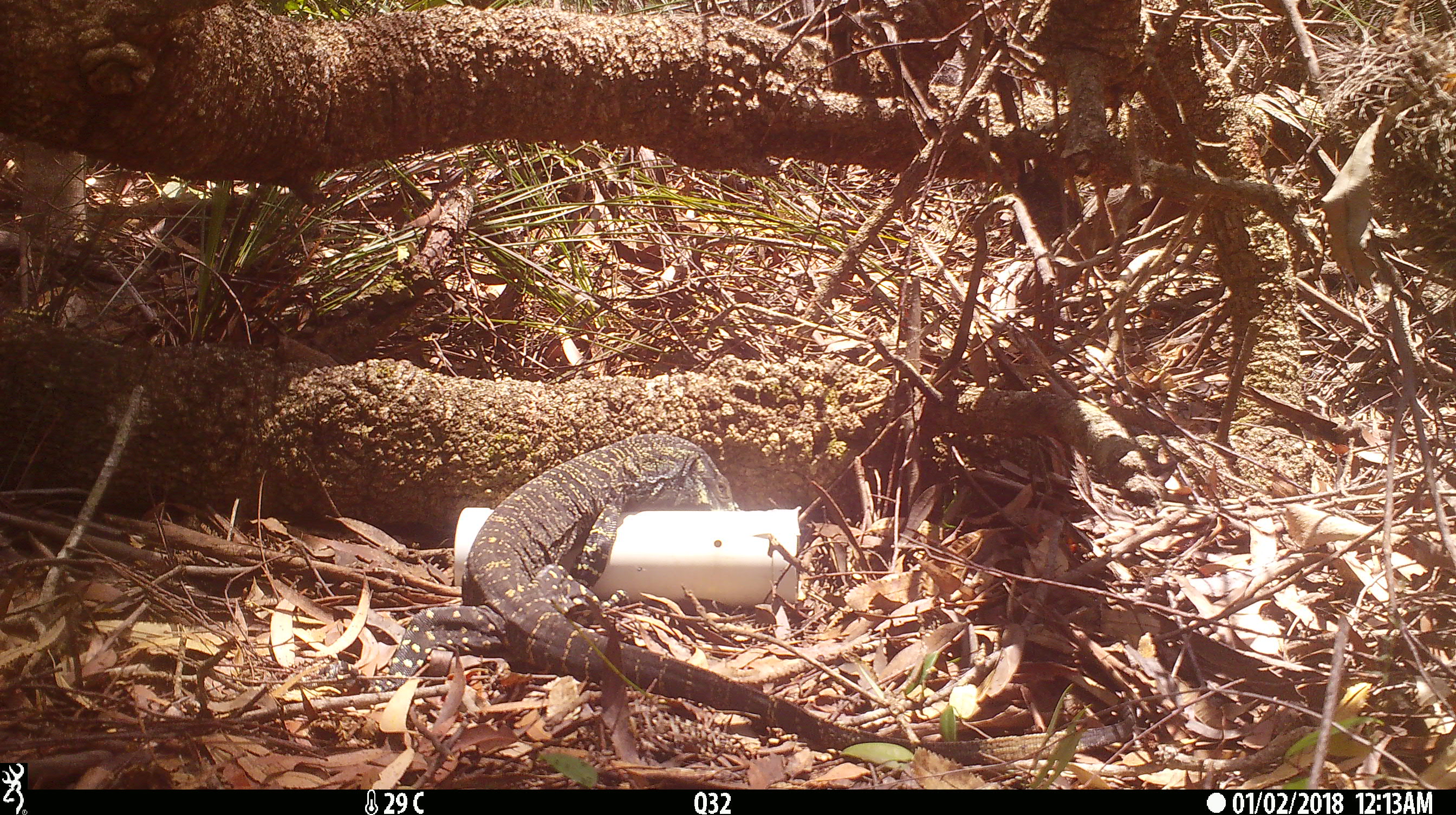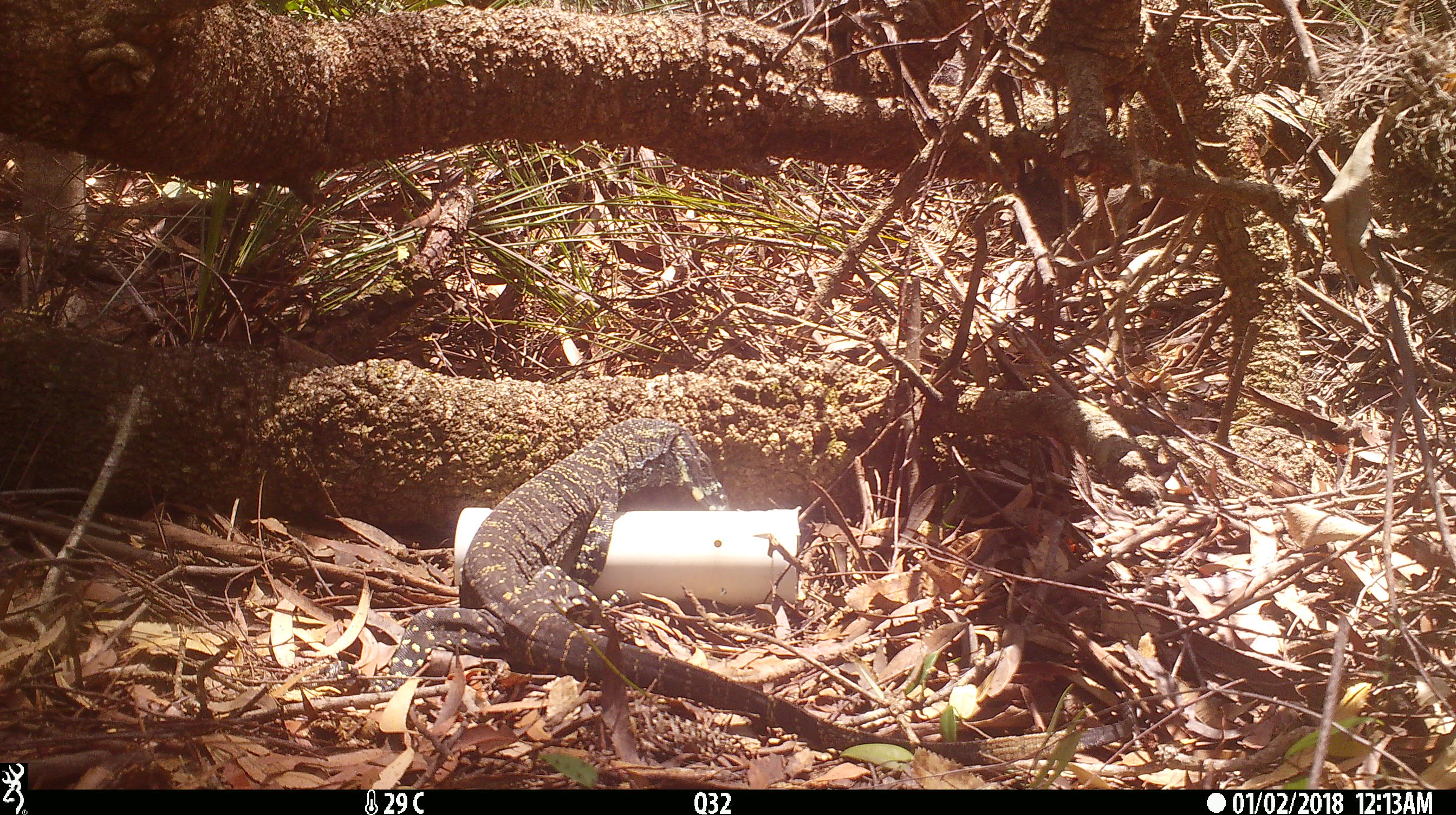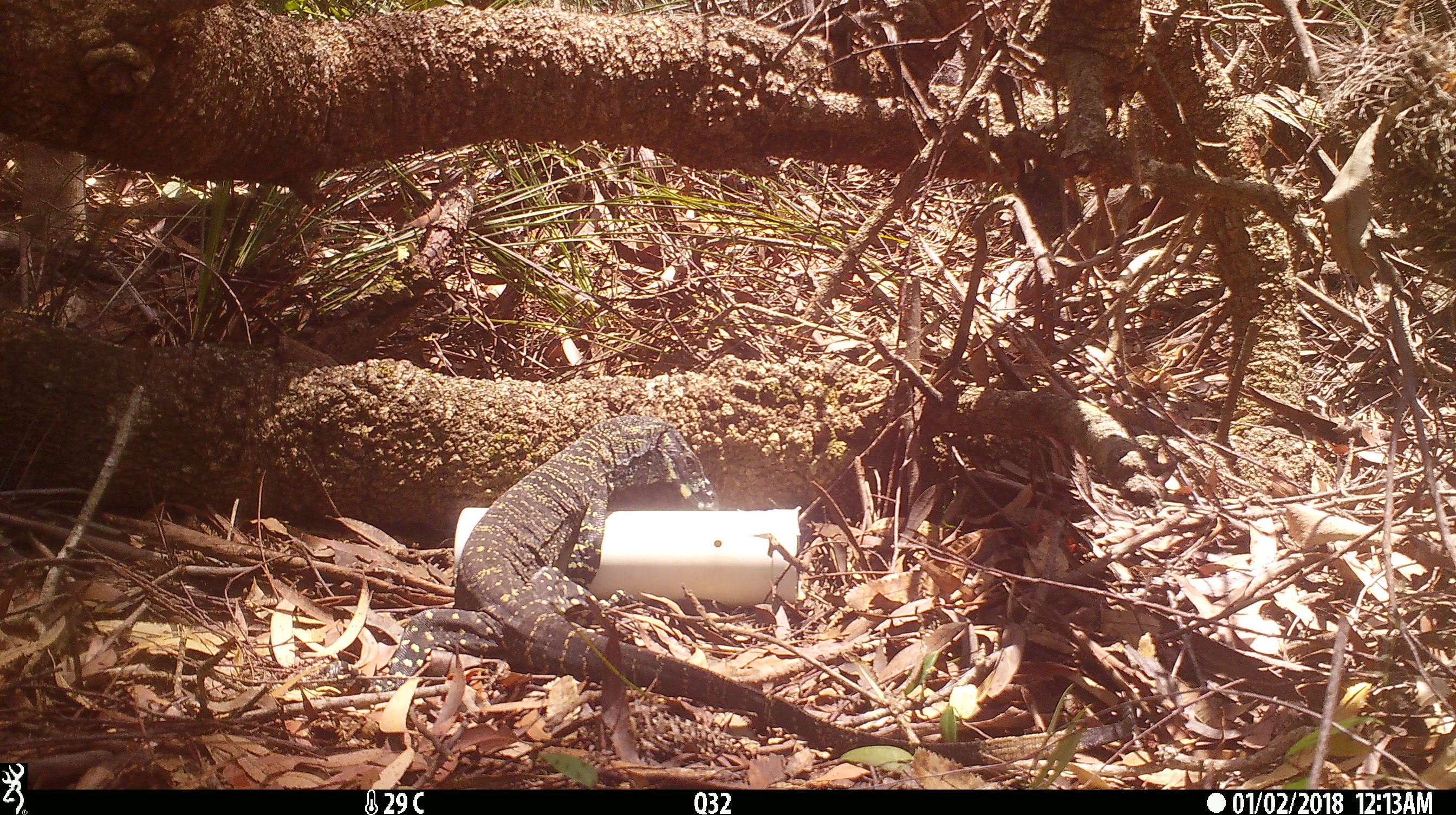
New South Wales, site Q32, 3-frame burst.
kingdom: Animalia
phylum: Chordata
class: Reptilia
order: Squamata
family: Varanidae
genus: Varanus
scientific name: Varanus varius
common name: lace monitor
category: goanna